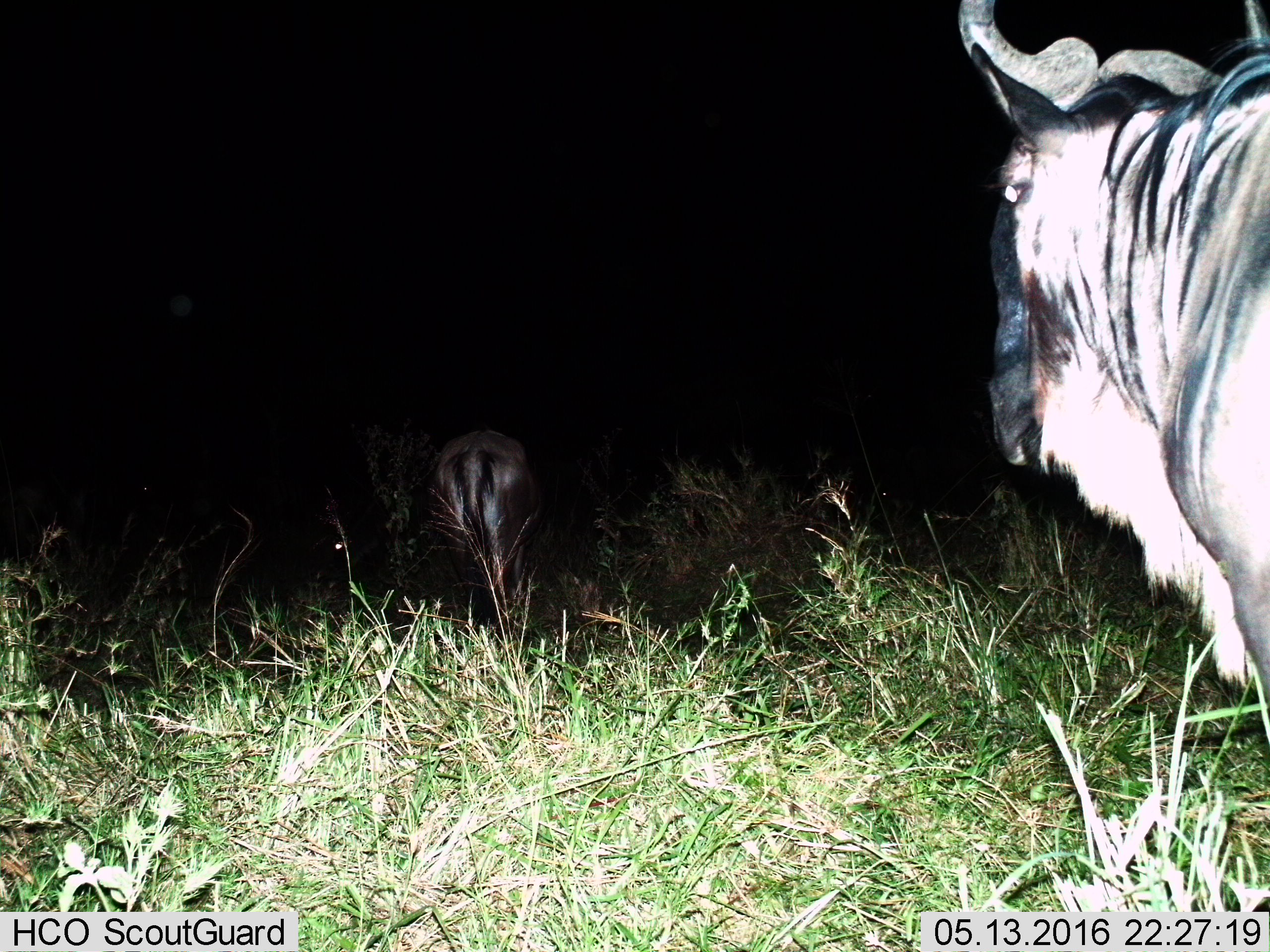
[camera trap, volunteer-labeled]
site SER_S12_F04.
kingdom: Animalia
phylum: Chordata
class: Mammalia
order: Artiodactyla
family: Bovidae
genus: Connochaetes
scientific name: Connochaetes taurinus taurinus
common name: blue wildebeest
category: wildebeestblue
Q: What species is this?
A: Wildebeestblue (blue wildebeest) (Connochaetes taurinus taurinus).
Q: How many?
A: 2.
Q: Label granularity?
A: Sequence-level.